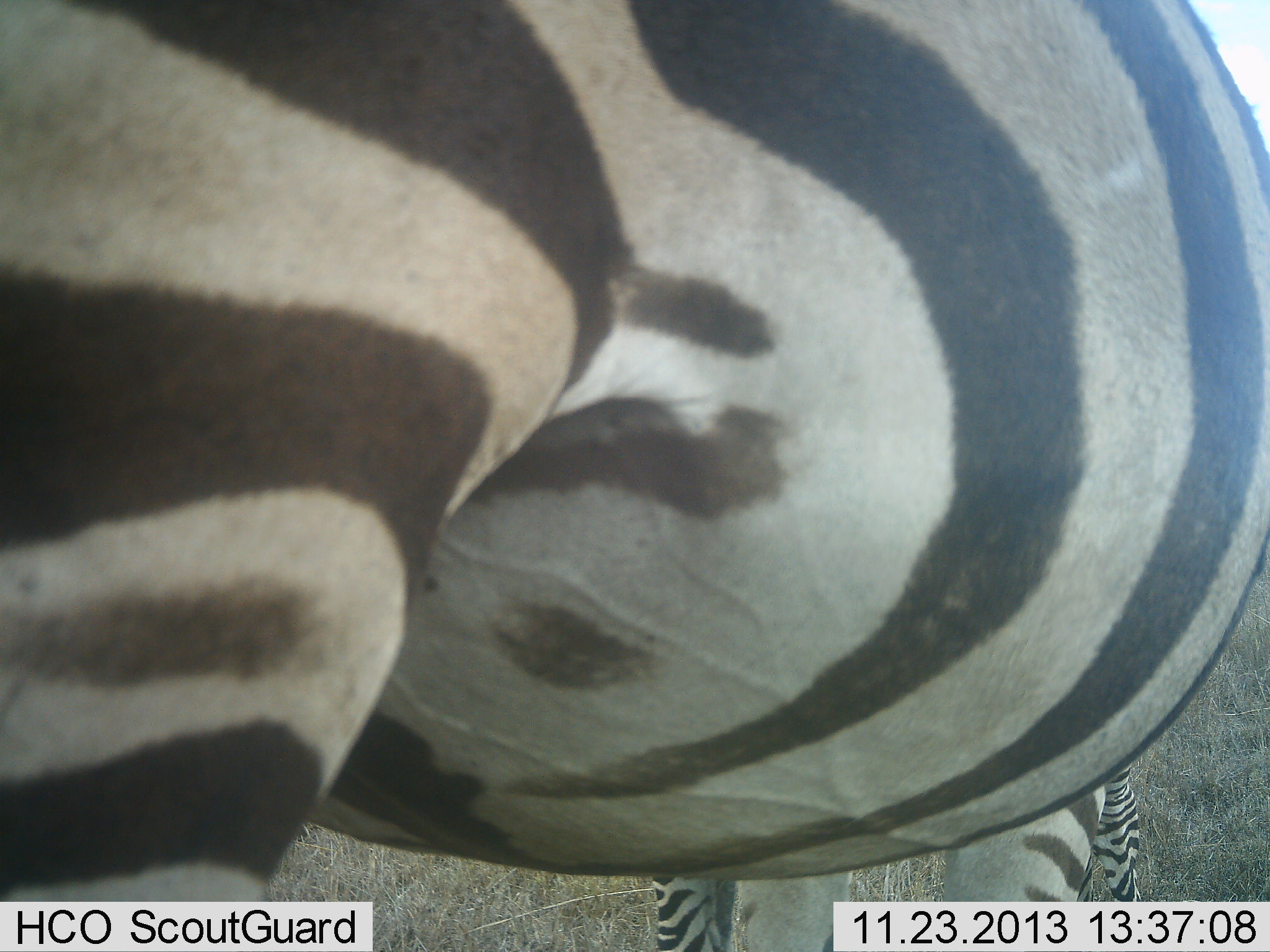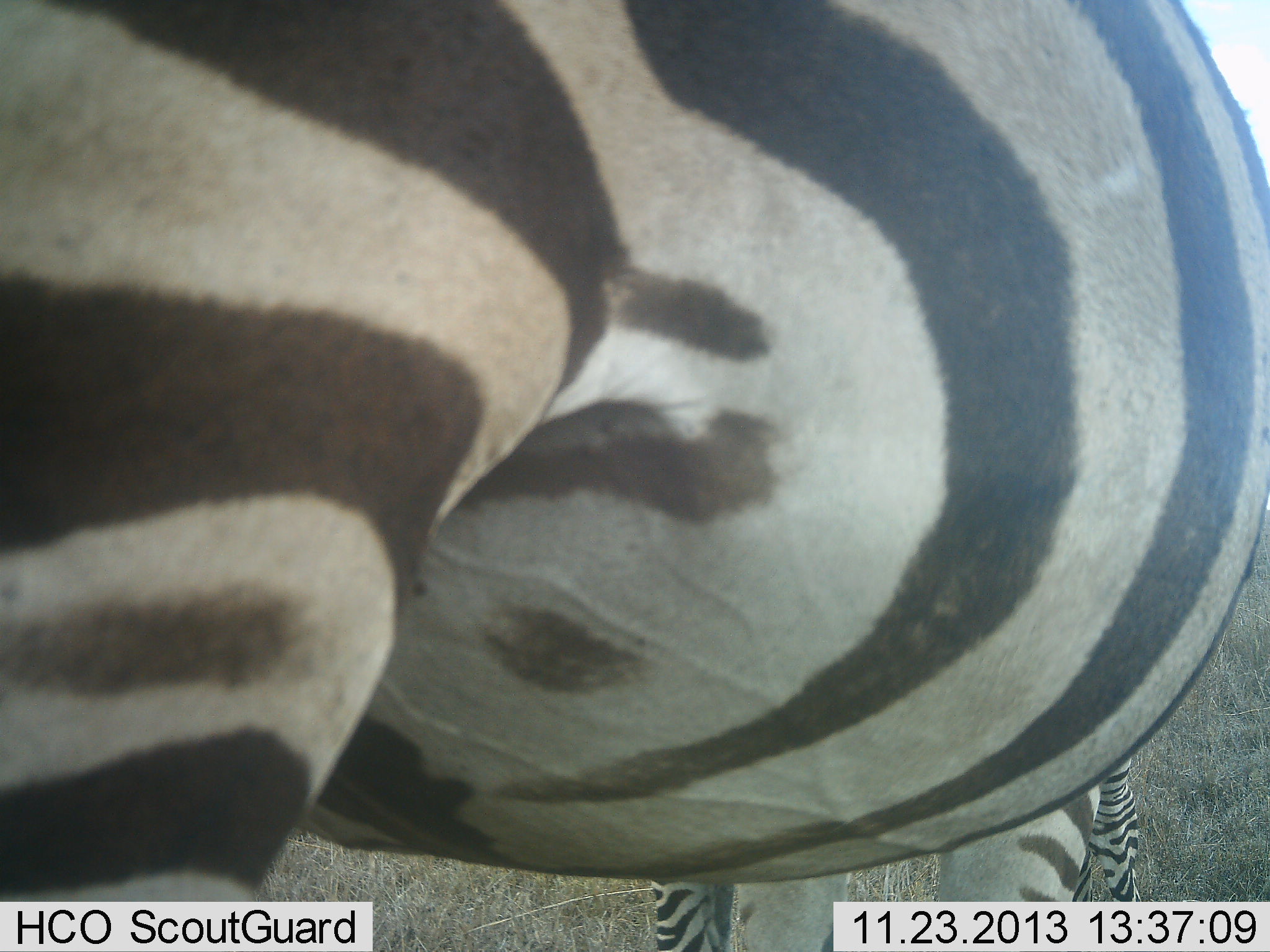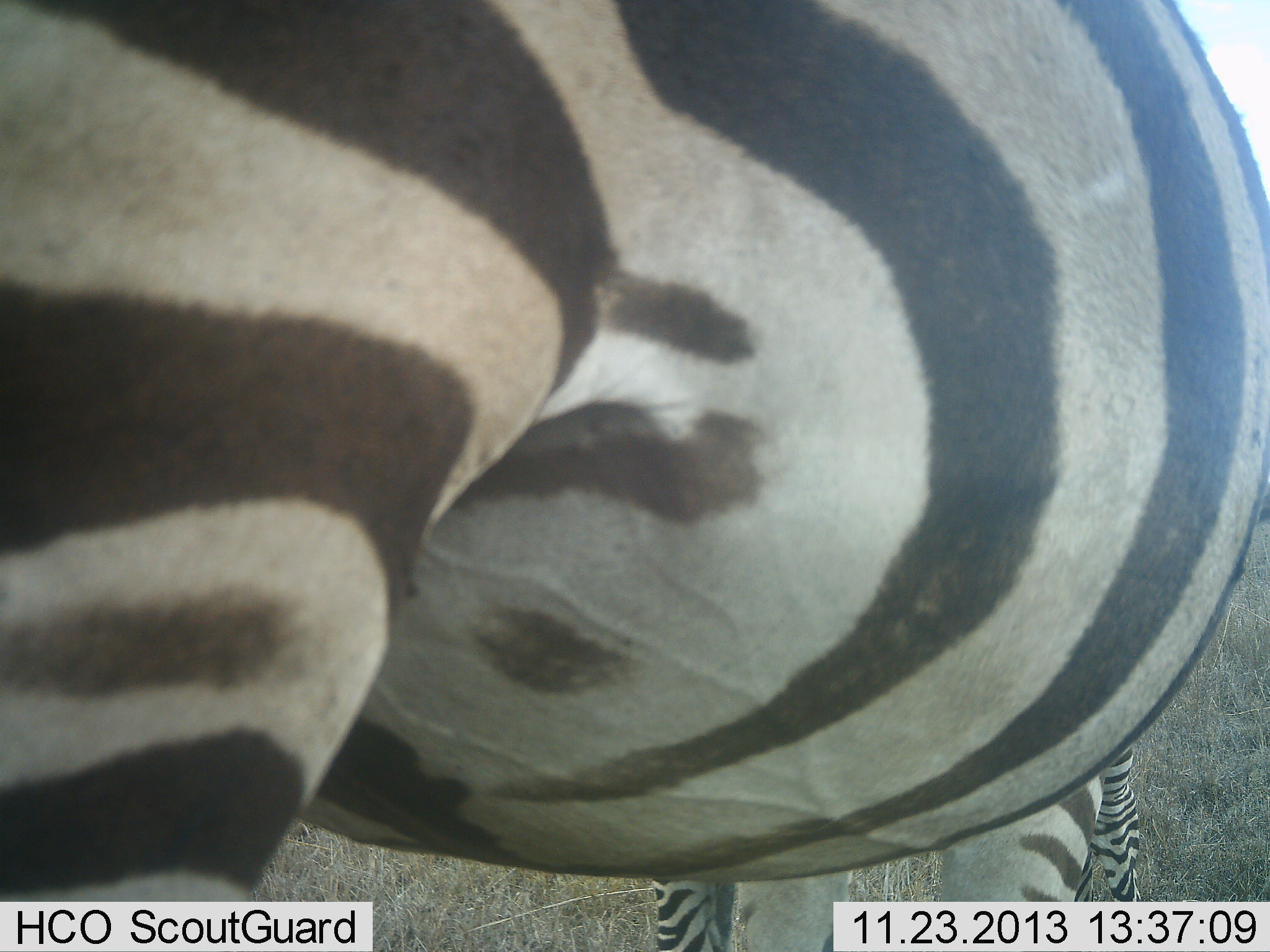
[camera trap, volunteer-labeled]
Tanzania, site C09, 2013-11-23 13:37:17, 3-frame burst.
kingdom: Animalia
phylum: Chordata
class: Mammalia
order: Perissodactyla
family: Equidae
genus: Equus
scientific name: Equus quagga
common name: plains zebra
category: zebra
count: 2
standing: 90%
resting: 10%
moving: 10%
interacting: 0%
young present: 0%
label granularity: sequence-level